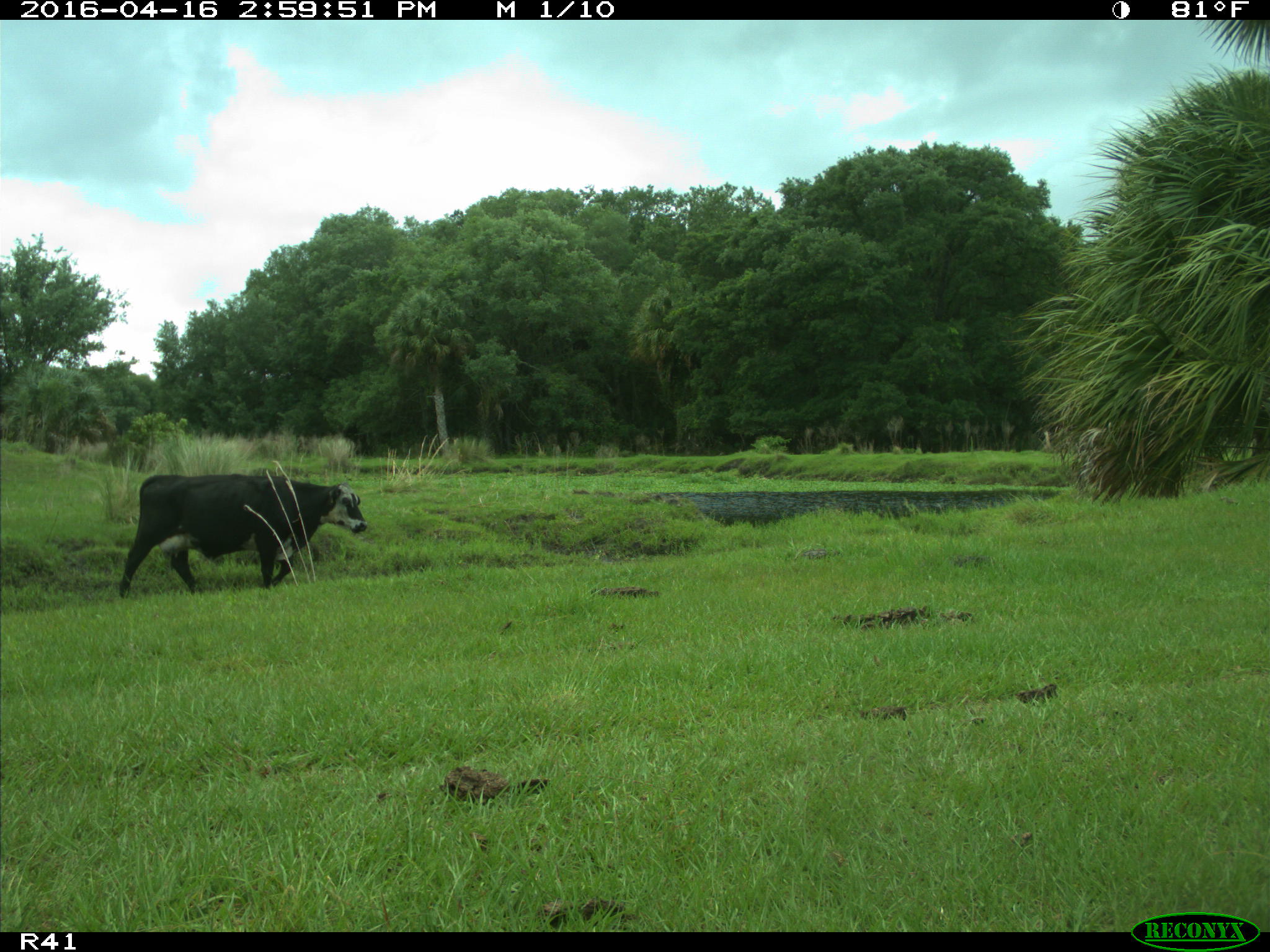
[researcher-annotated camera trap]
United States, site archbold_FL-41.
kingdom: Animalia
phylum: Chordata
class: Mammalia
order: Artiodactyla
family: Bovidae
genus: Bos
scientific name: Bos taurus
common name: domestic cow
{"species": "Bos taurus (domestic cow)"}